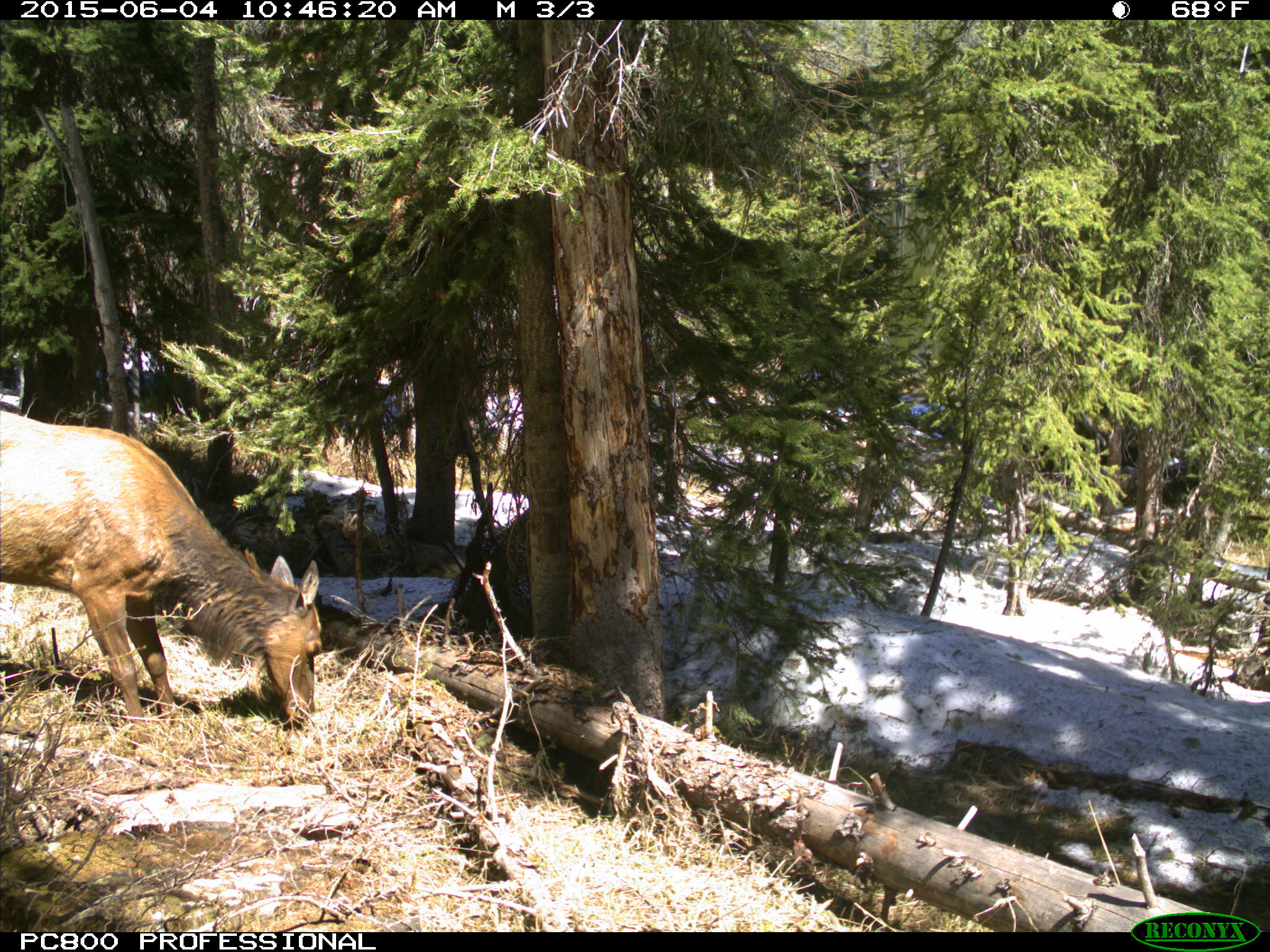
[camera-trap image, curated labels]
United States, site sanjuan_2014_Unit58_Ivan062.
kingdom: Animalia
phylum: Chordata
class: Mammalia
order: Artiodactyla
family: Cervidae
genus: Cervus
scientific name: Cervus elaphus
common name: red deer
Cervus elaphus (red deer).